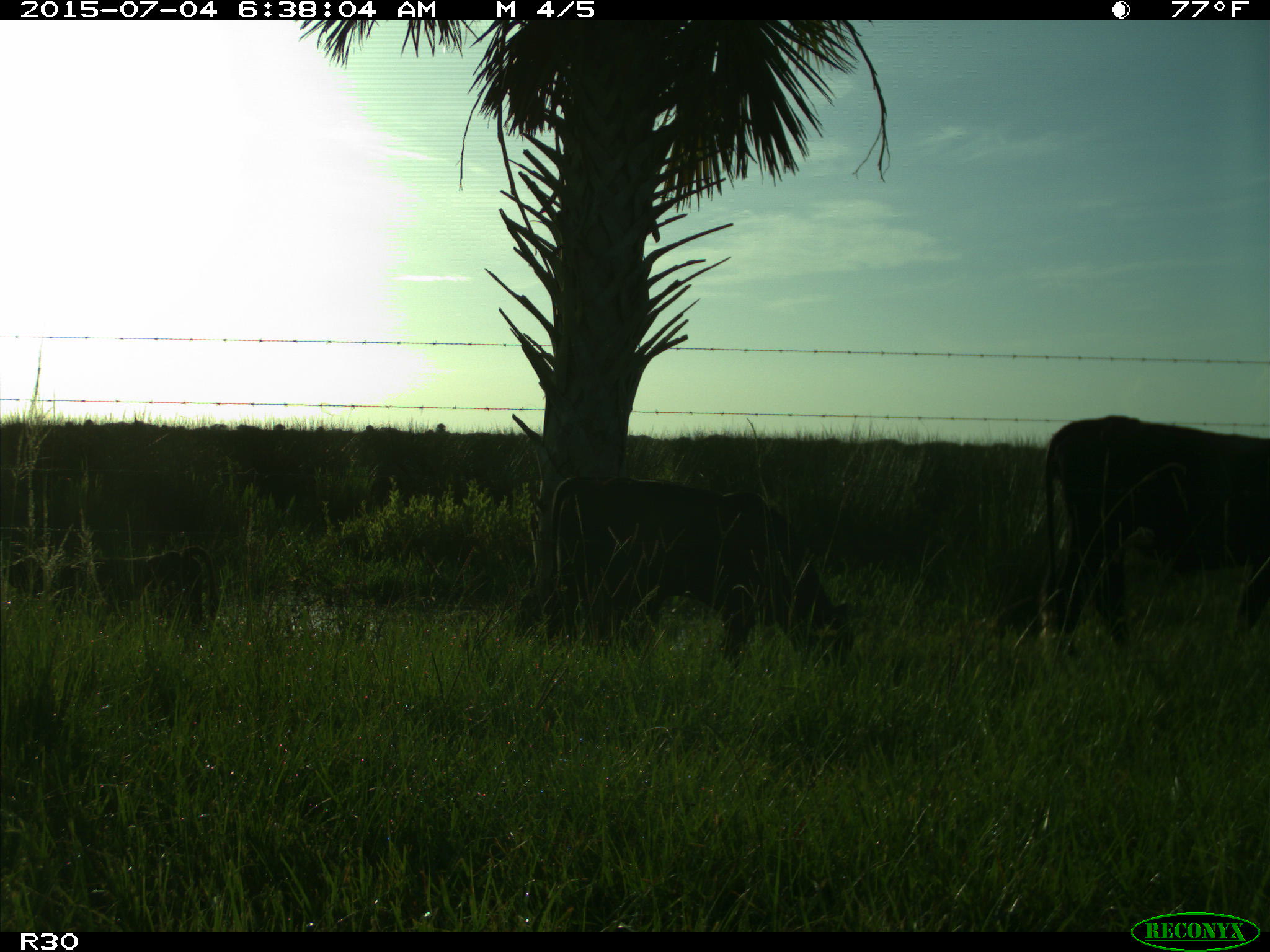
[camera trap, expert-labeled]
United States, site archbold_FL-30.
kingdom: Animalia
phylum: Chordata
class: Mammalia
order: Artiodactyla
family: Bovidae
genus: Bos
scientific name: Bos taurus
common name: domestic cow